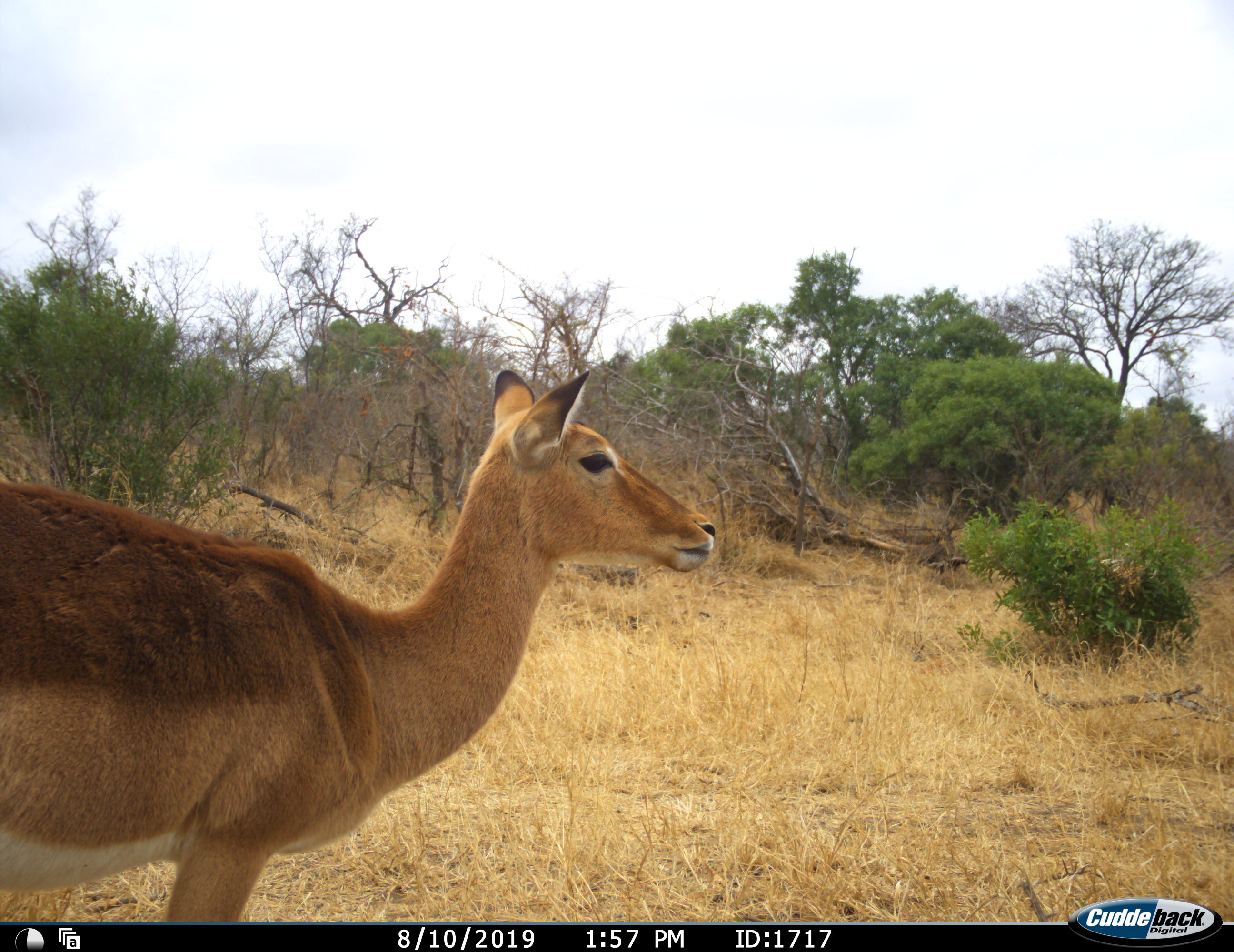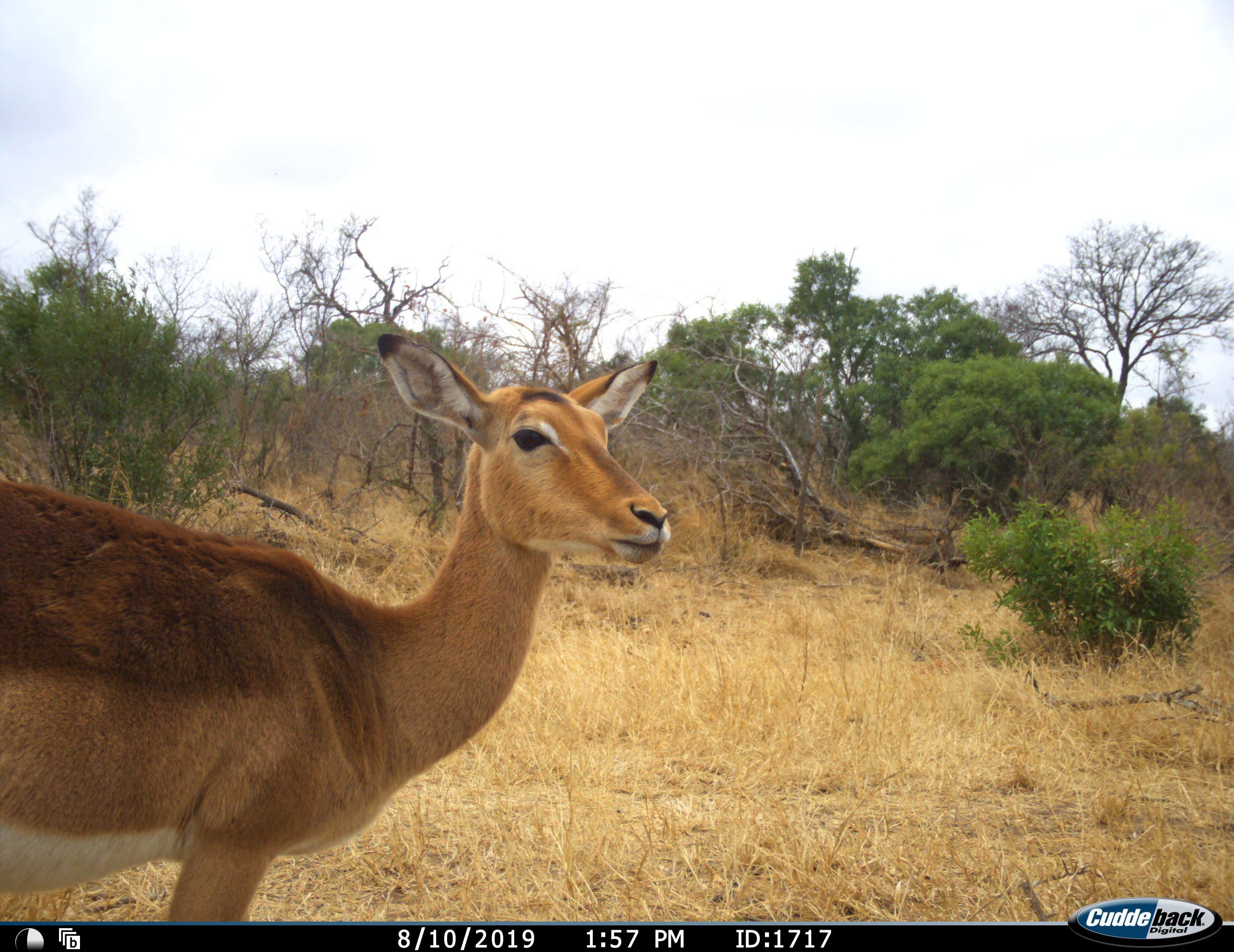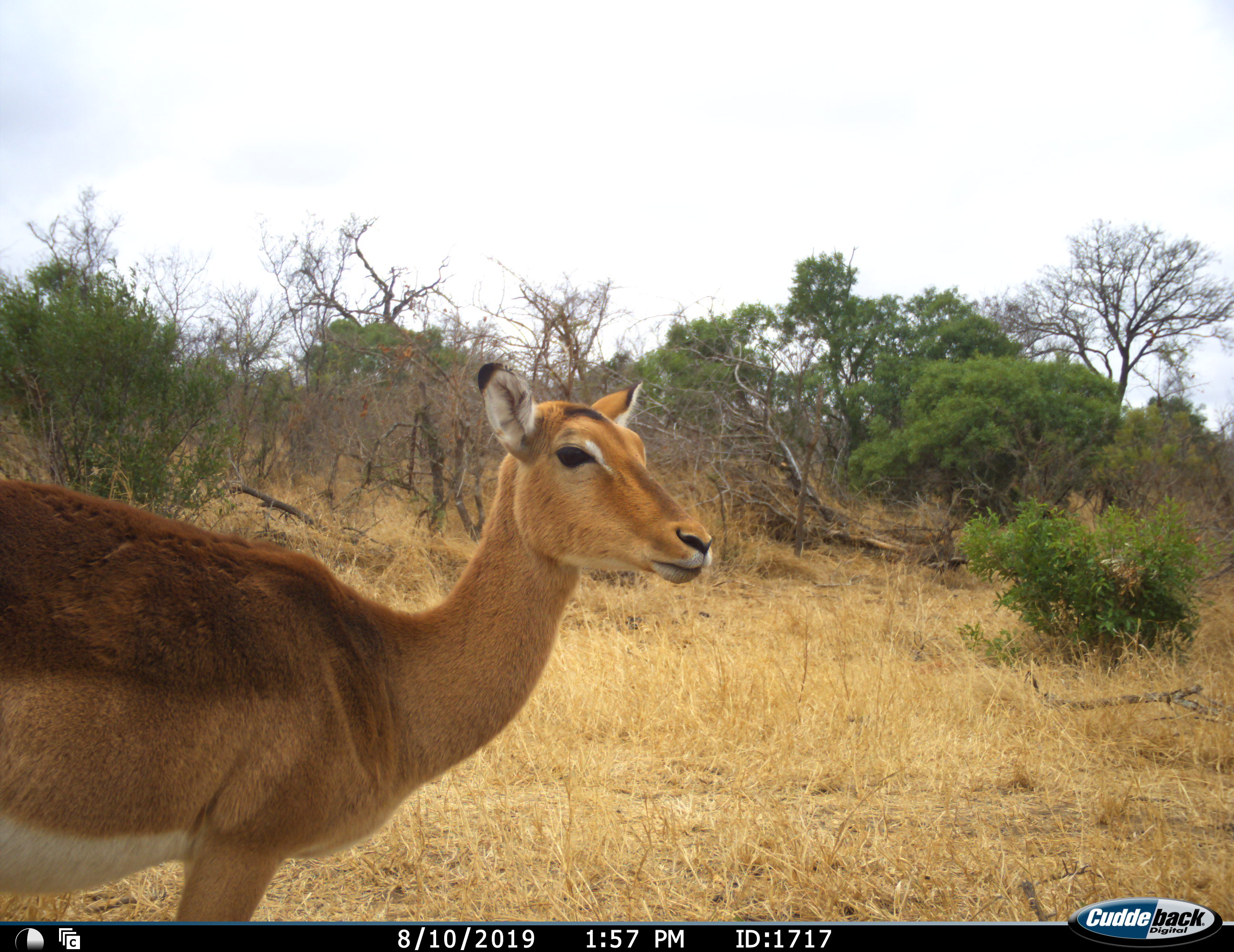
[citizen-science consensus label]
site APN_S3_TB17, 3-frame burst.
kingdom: Animalia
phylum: Chordata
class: Mammalia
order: Artiodactyla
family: Bovidae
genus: Aepyceros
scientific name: Aepyceros melampus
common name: impala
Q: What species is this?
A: Impala (Aepyceros melampus).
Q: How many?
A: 1.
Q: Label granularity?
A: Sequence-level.